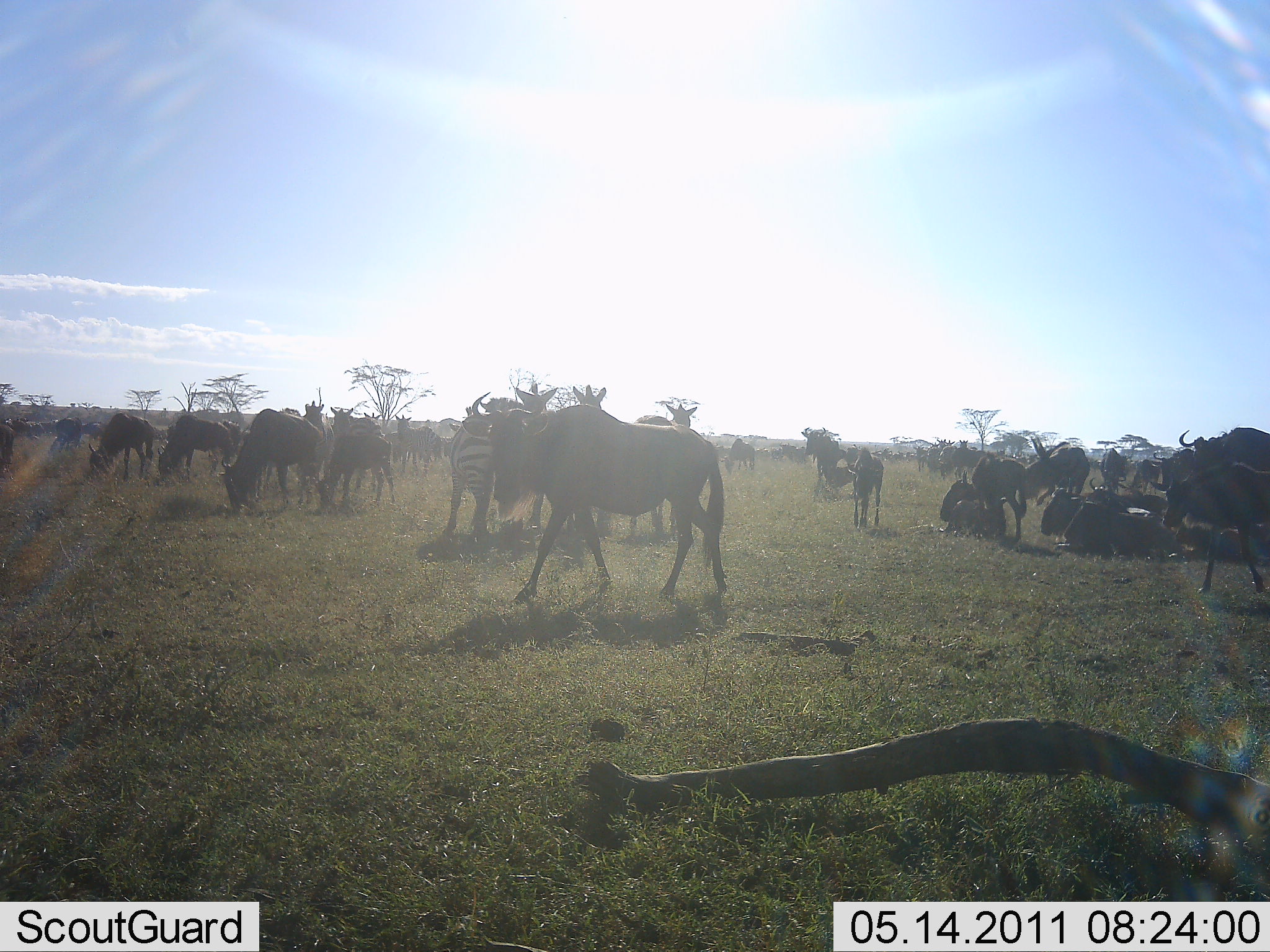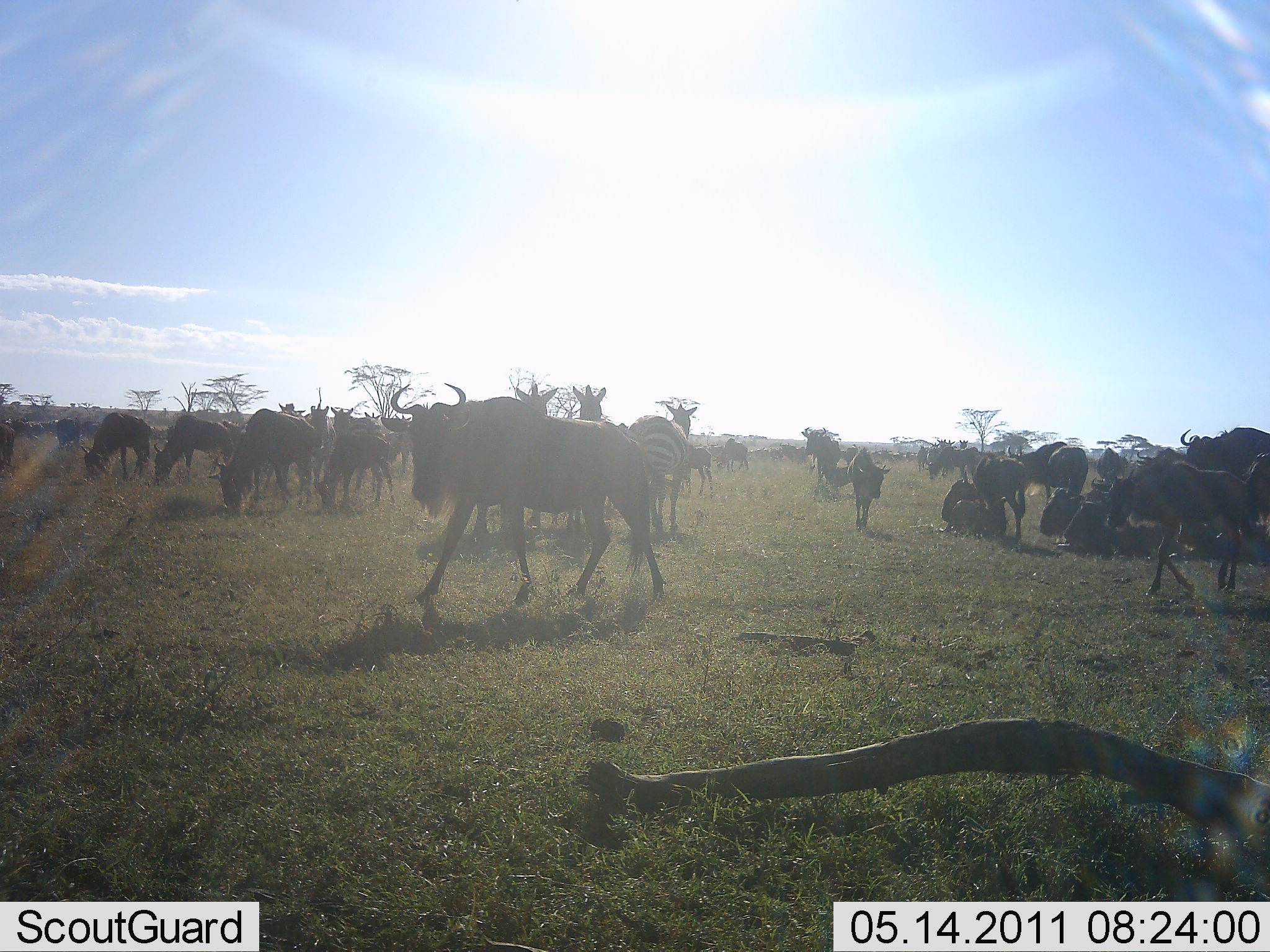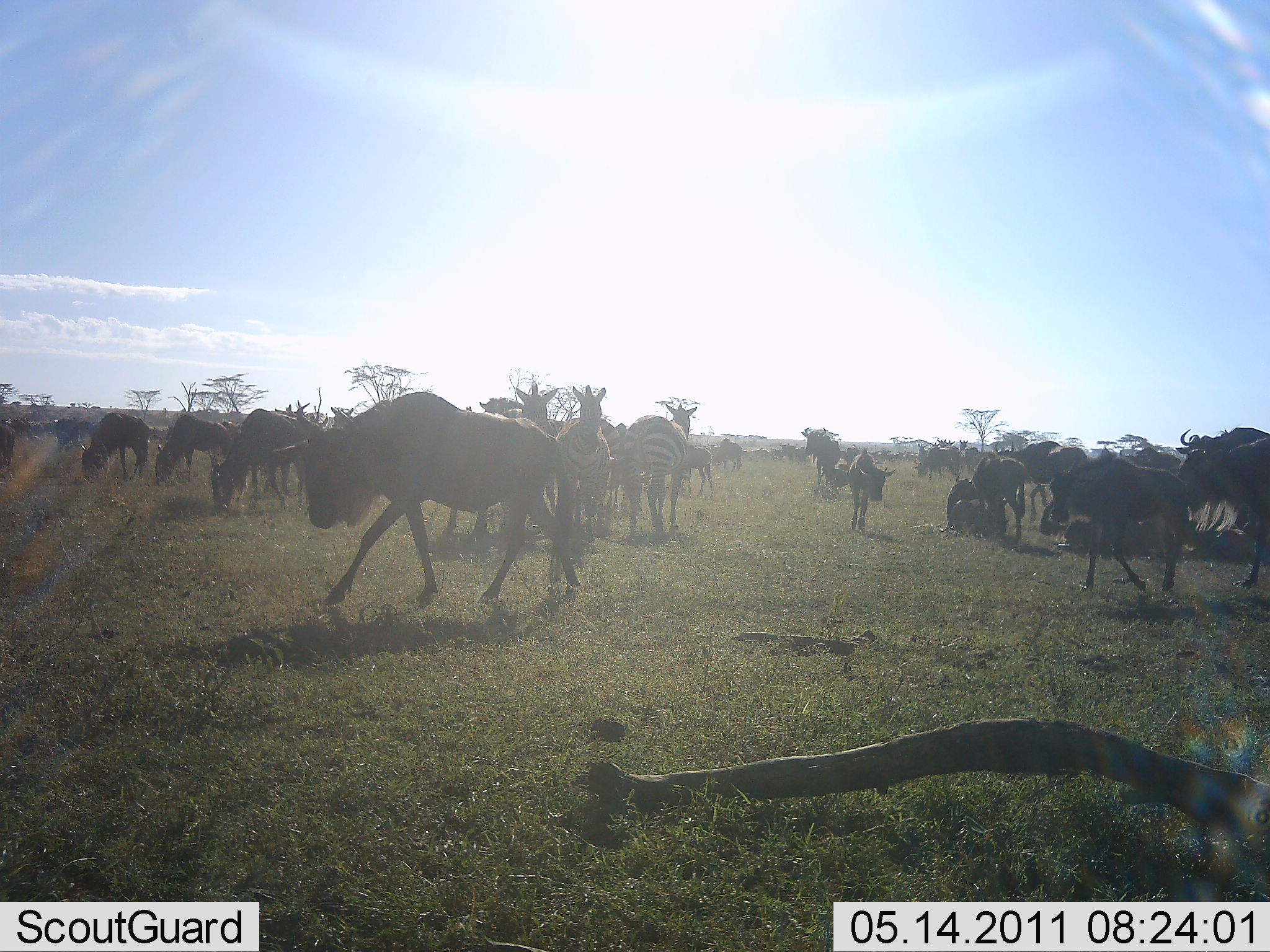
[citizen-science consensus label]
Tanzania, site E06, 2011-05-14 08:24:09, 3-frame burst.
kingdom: Animalia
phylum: Chordata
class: Mammalia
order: Artiodactyla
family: Bovidae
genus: Connochaetes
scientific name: Connochaetes taurinus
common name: blue wildebeest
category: wildebeest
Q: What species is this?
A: Wildebeest (blue wildebeest) (Connochaetes taurinus).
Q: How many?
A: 11-50.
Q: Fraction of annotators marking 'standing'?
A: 100%.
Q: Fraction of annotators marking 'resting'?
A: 67%.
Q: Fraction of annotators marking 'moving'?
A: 80%.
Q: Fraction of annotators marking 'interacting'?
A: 13%.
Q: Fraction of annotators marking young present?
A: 13%.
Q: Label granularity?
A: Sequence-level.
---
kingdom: Animalia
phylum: Chordata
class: Mammalia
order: Perissodactyla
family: Equidae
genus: Equus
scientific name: Equus quagga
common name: plains zebra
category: zebra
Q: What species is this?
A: Zebra (plains zebra) (Equus quagga).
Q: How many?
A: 4.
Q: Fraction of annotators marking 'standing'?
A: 100%.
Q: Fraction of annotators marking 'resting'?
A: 0%.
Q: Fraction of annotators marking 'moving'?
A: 0%.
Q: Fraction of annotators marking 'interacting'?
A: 0%.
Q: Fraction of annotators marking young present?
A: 10%.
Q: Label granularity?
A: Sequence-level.